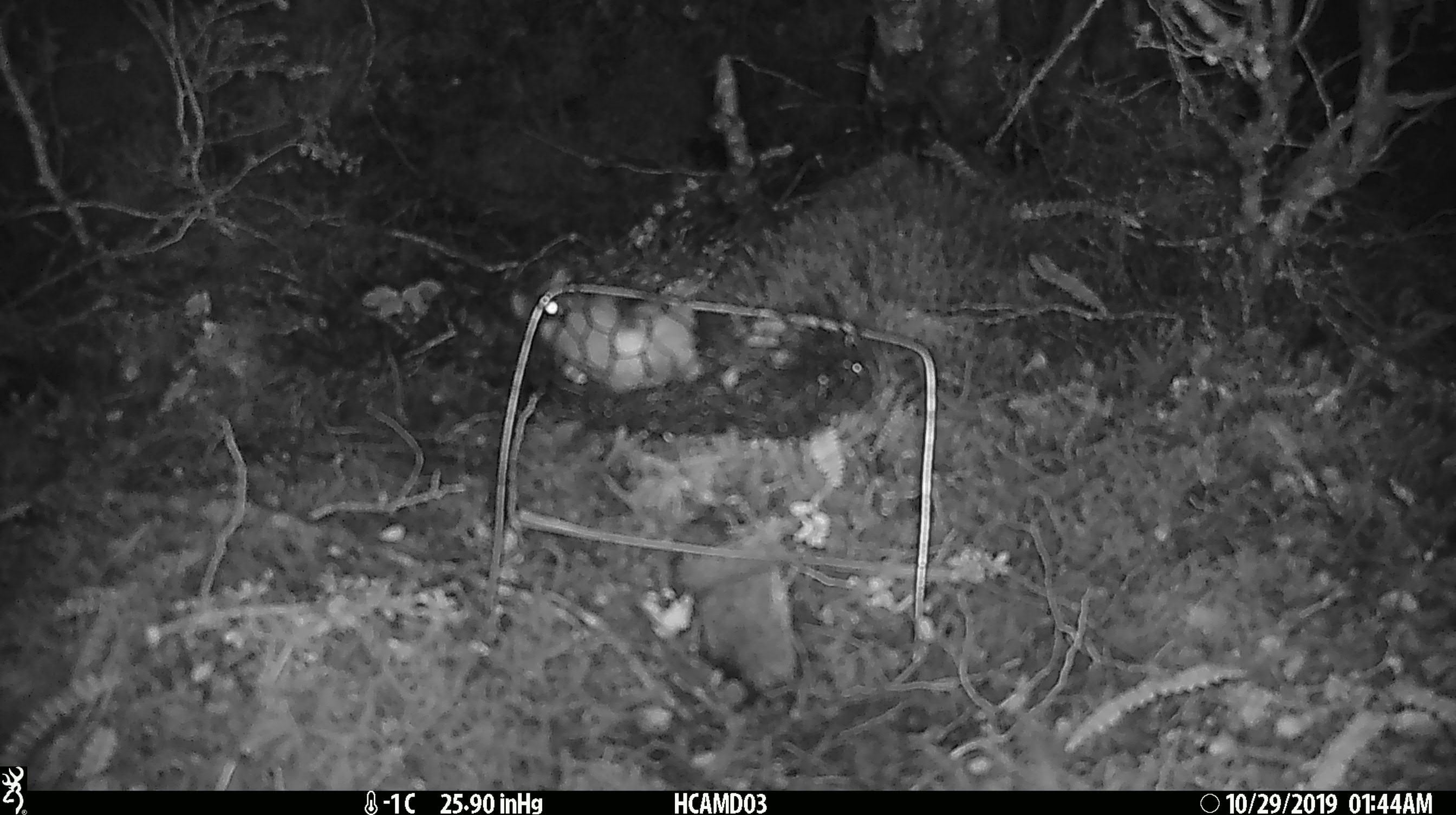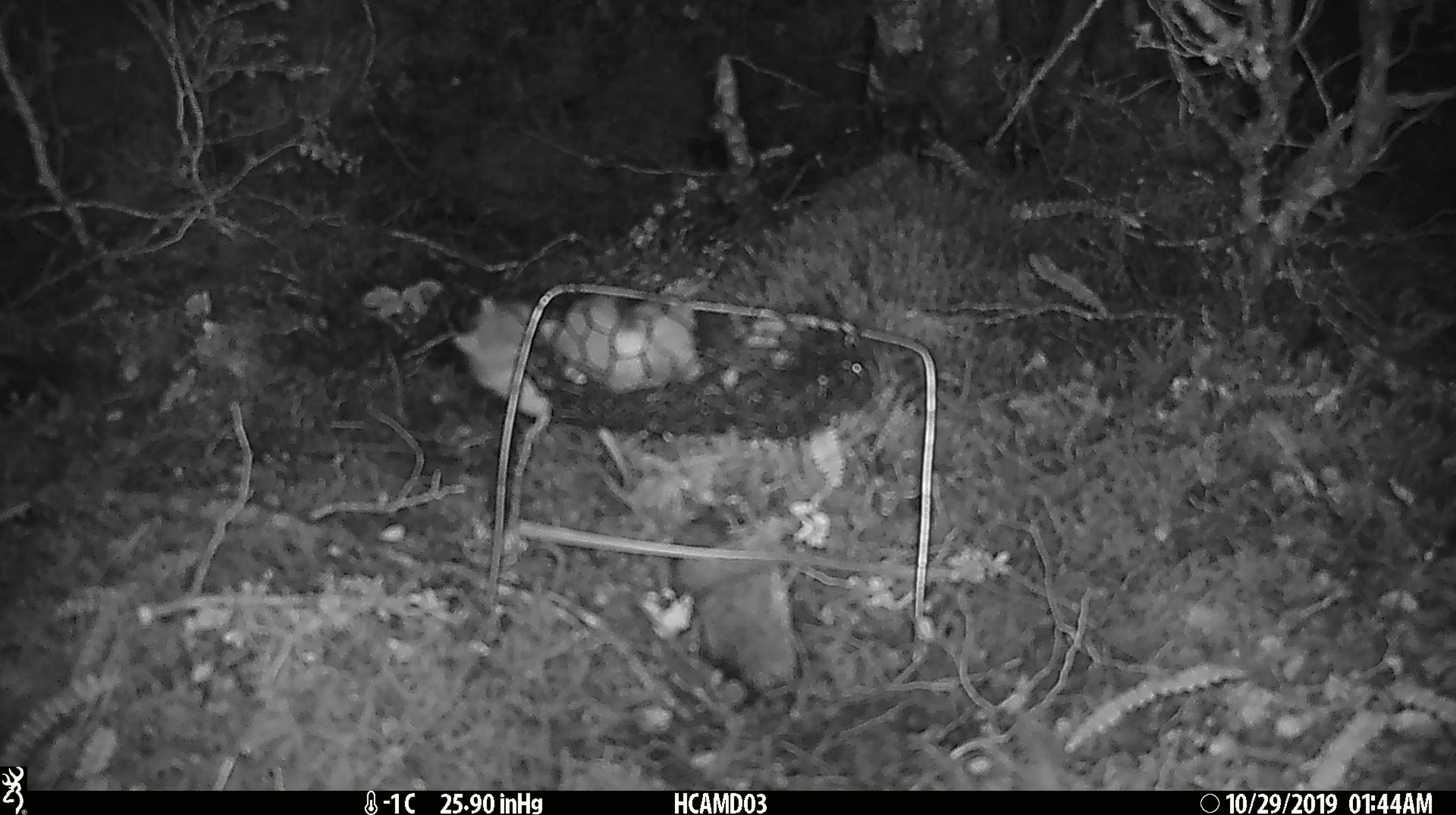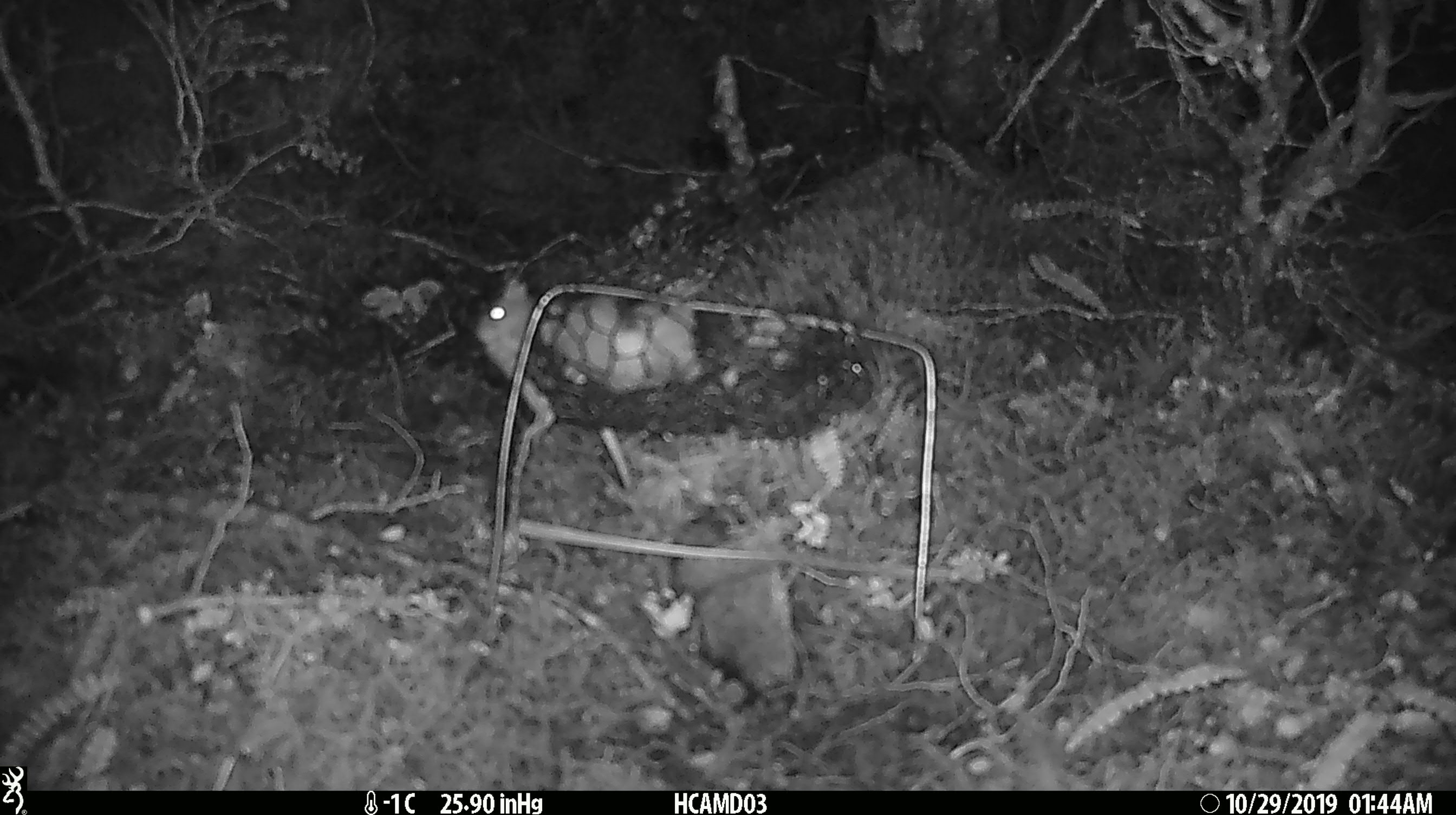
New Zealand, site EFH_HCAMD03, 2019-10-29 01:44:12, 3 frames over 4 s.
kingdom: Animalia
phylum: Chordata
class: Mammalia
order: Rodentia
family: Muridae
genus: Mus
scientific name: Mus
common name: mouse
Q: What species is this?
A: Mouse (Mus).